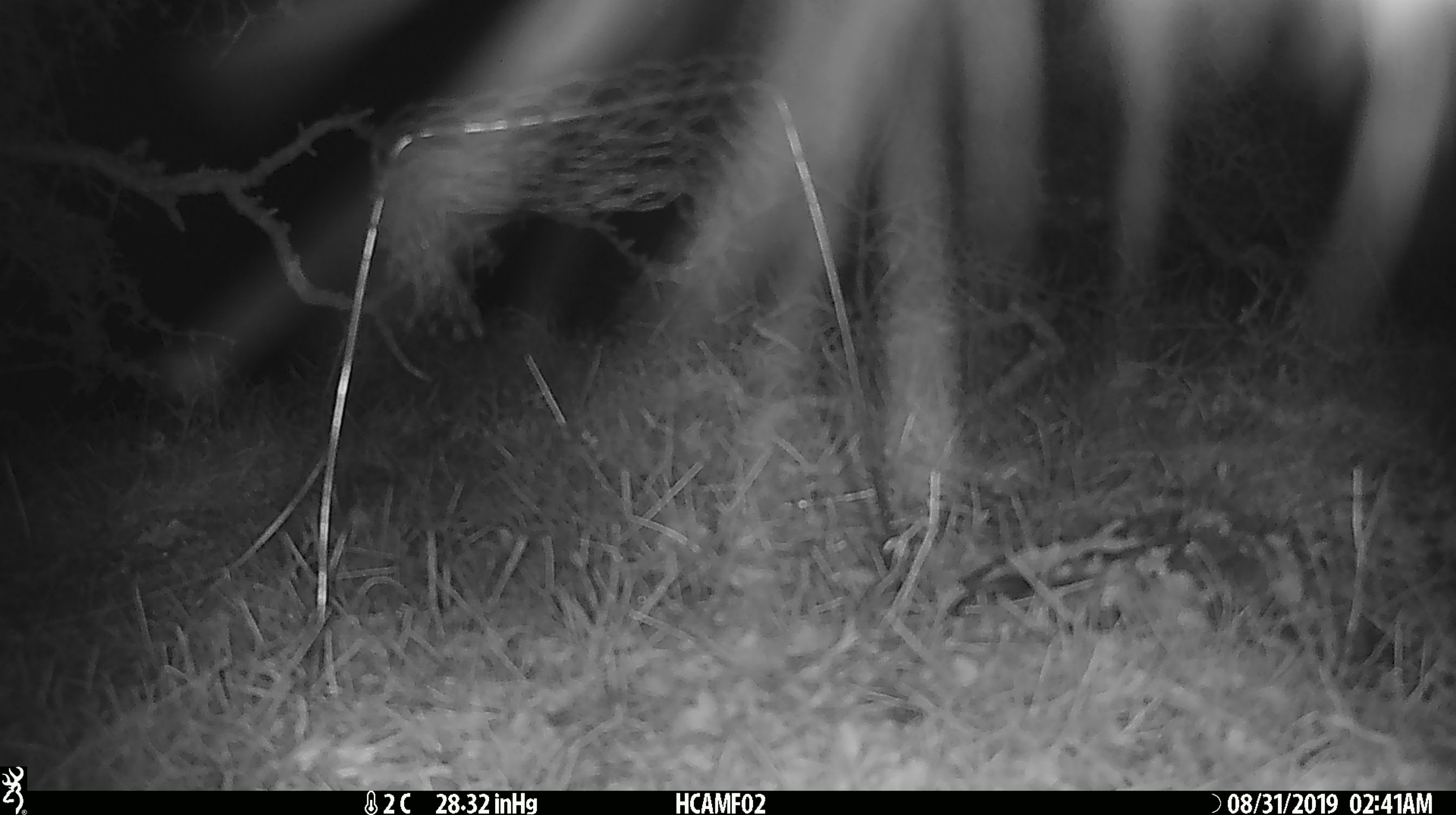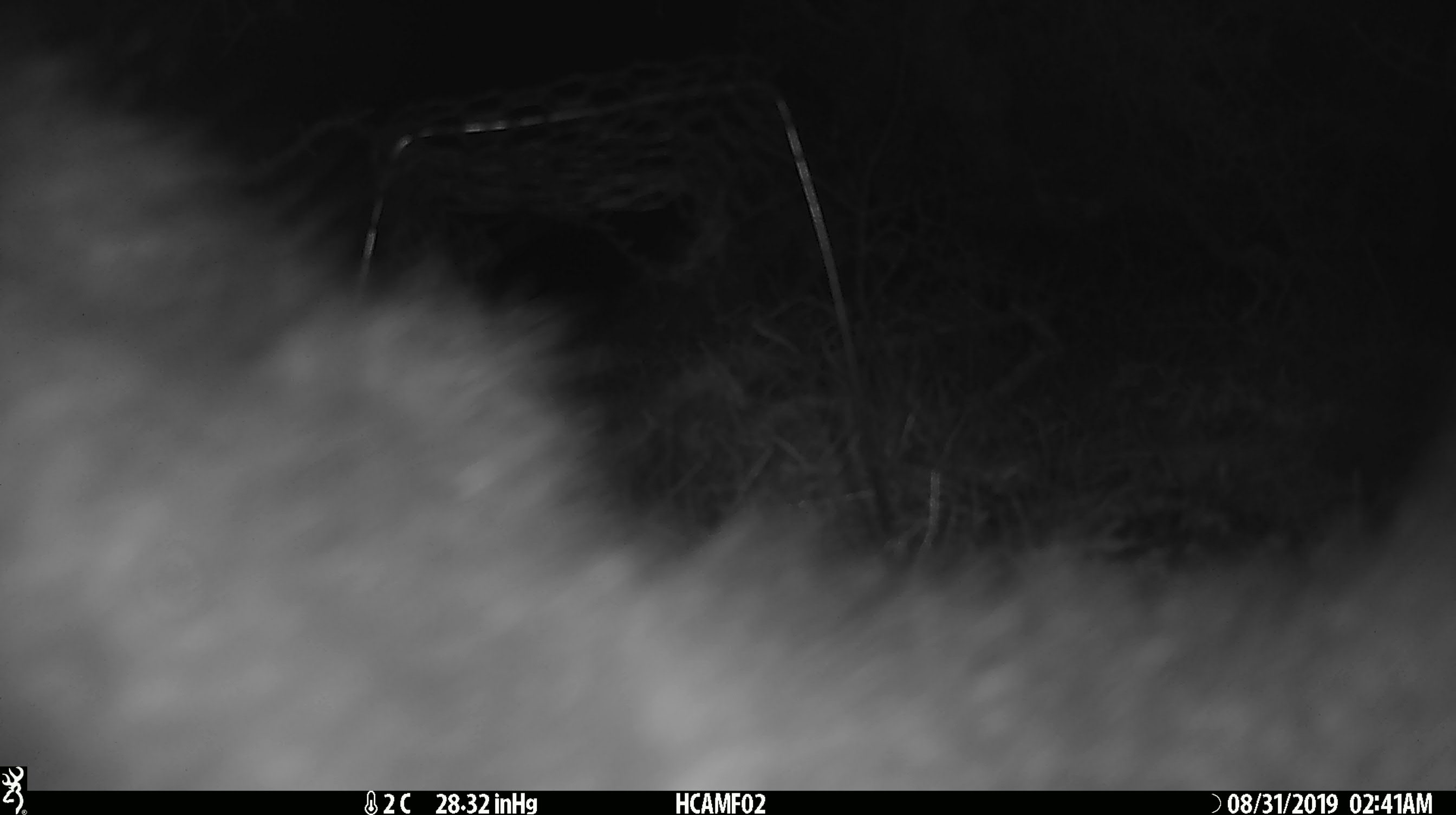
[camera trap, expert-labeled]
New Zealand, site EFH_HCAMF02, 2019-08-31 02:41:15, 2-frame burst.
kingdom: Animalia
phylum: Chordata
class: Mammalia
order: Diprotodontia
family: Phalangeridae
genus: Trichosurus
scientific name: Trichosurus vulpecula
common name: common brushtail possum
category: possum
Possum (common brushtail possum) (Trichosurus vulpecula).